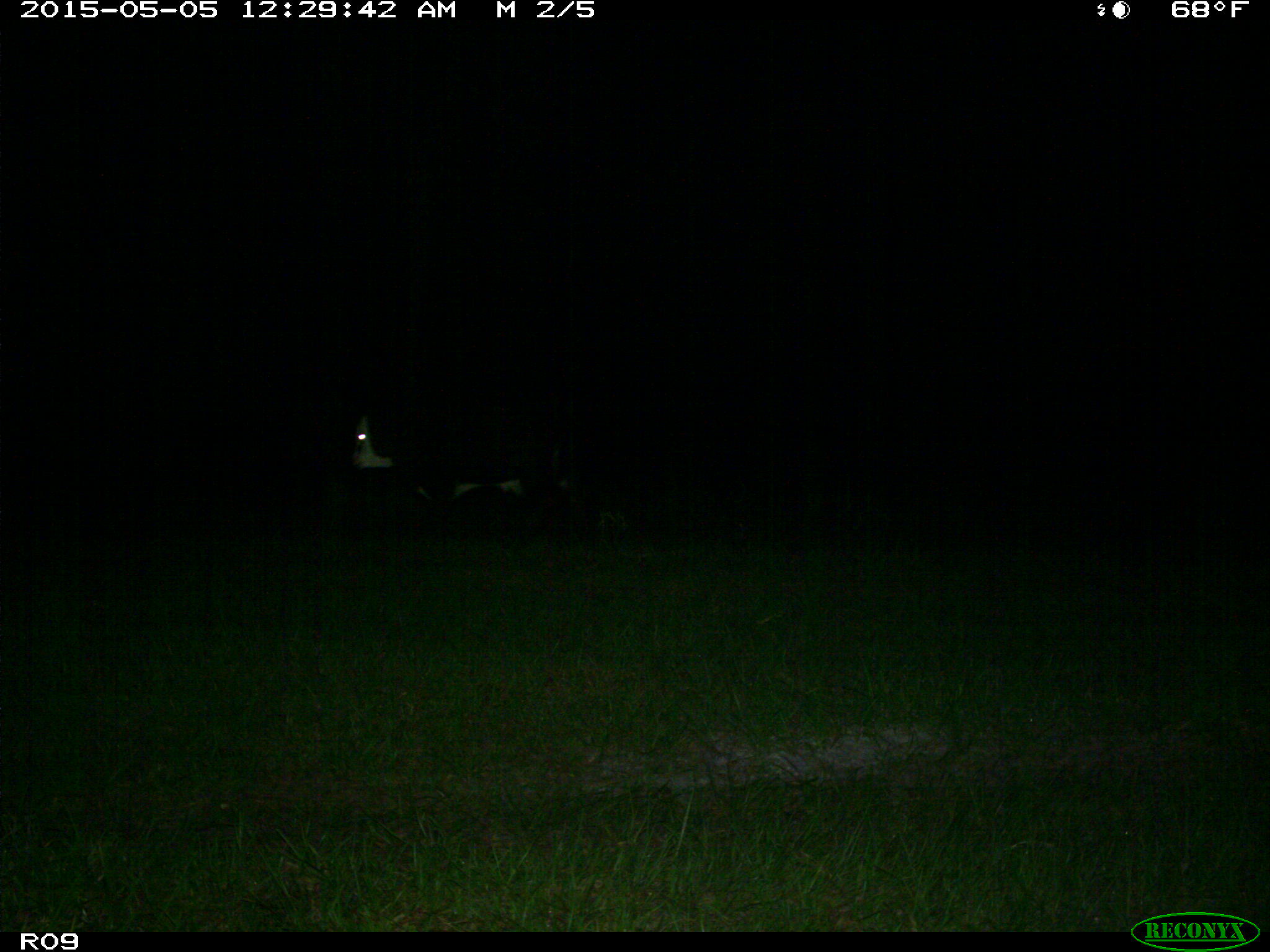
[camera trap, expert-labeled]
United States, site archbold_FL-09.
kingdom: Animalia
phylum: Chordata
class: Mammalia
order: Artiodactyla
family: Bovidae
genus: Bos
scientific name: Bos taurus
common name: domestic cow